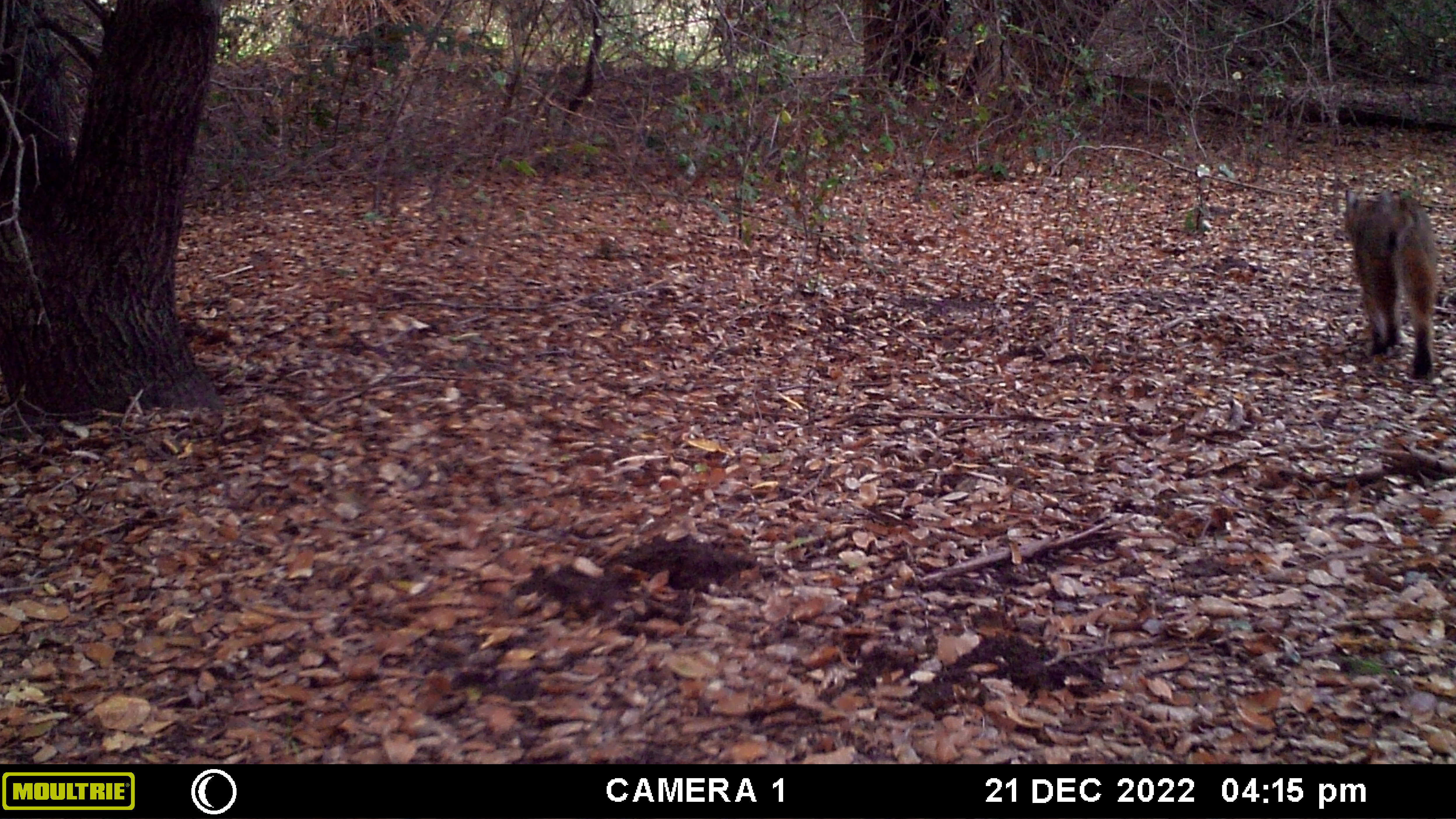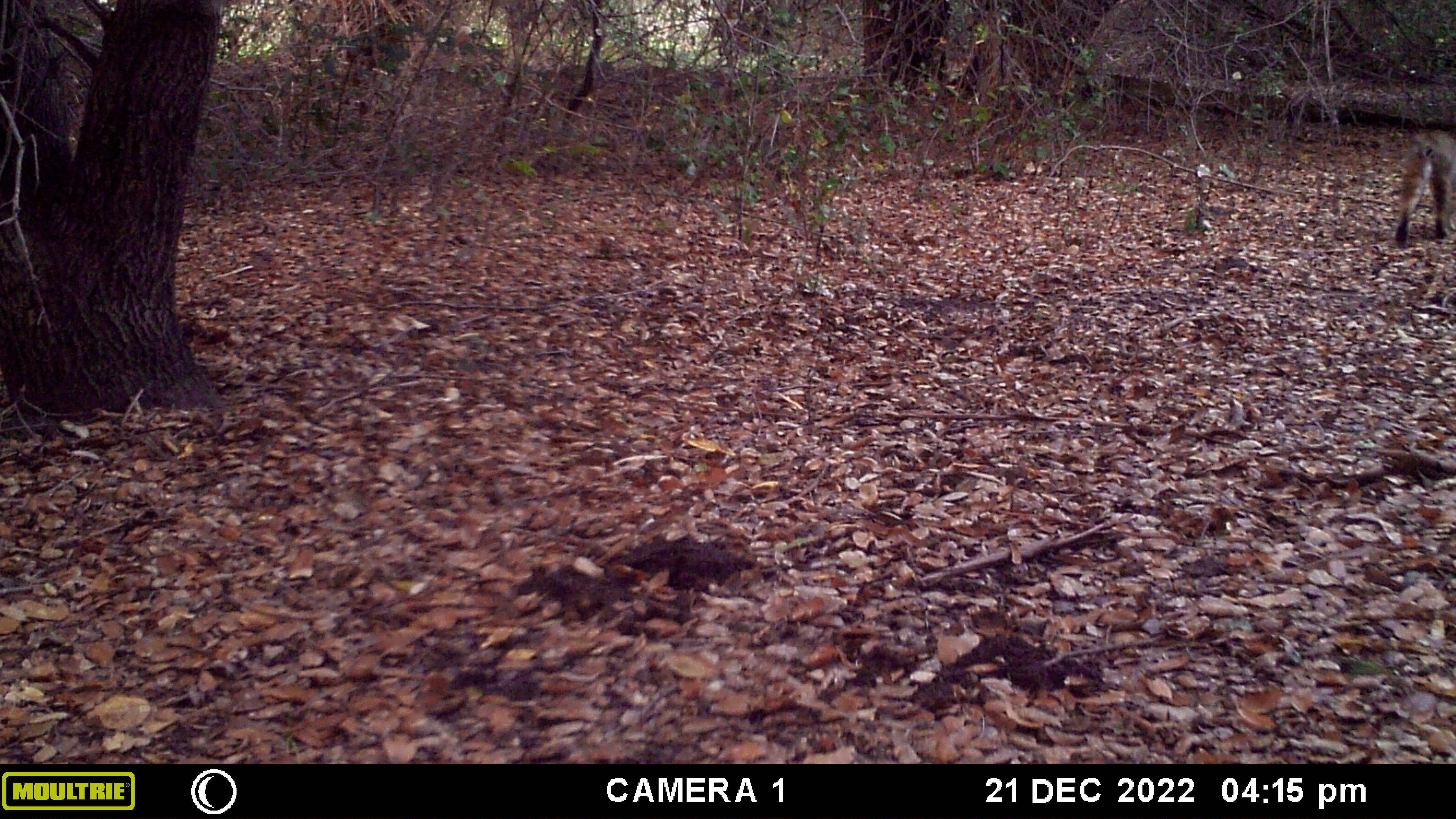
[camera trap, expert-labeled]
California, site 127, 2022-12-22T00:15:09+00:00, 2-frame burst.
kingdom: Animalia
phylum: Chordata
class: Mammalia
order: Carnivora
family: Felidae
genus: Lynx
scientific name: Lynx rufus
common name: bobcat